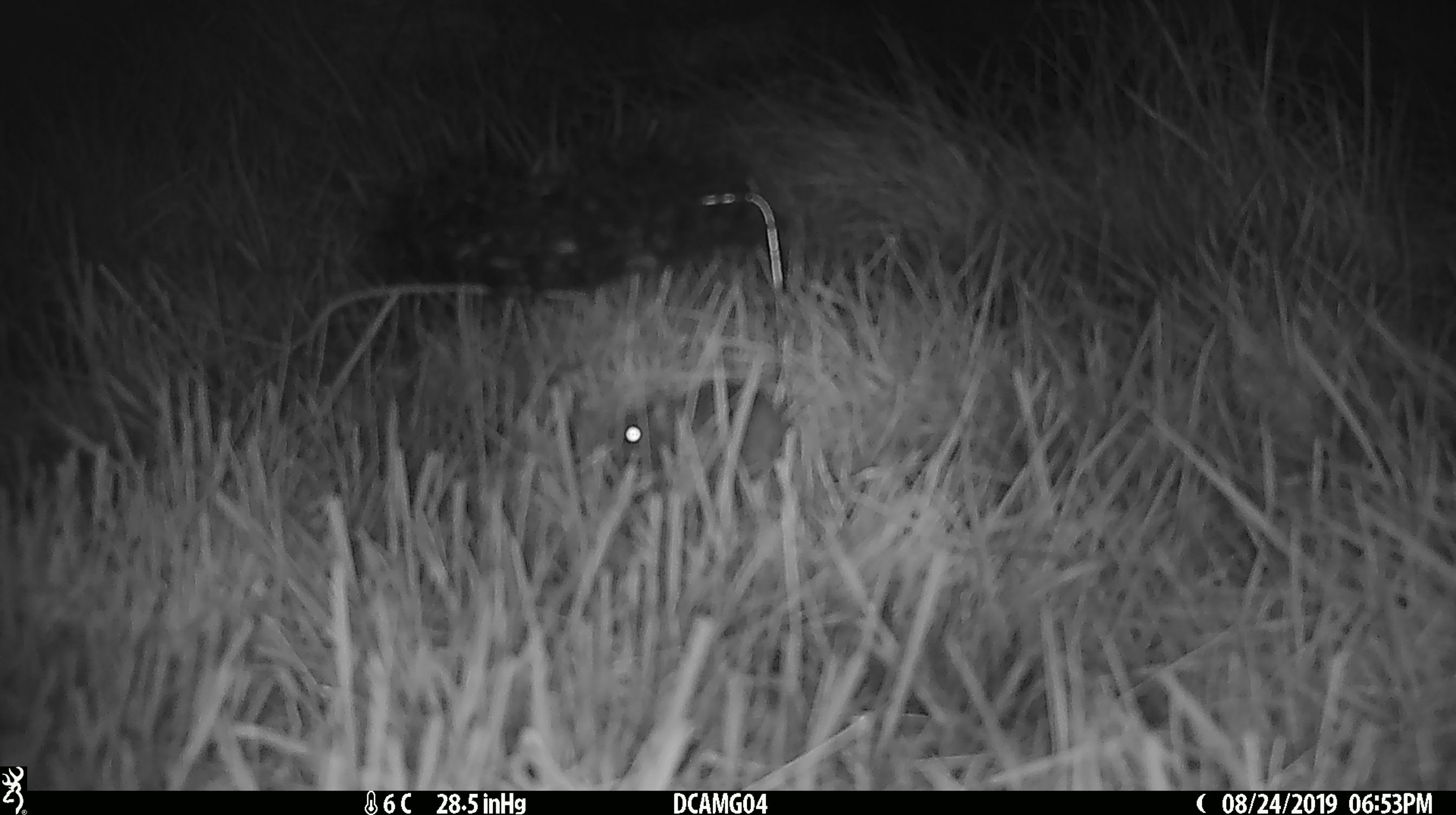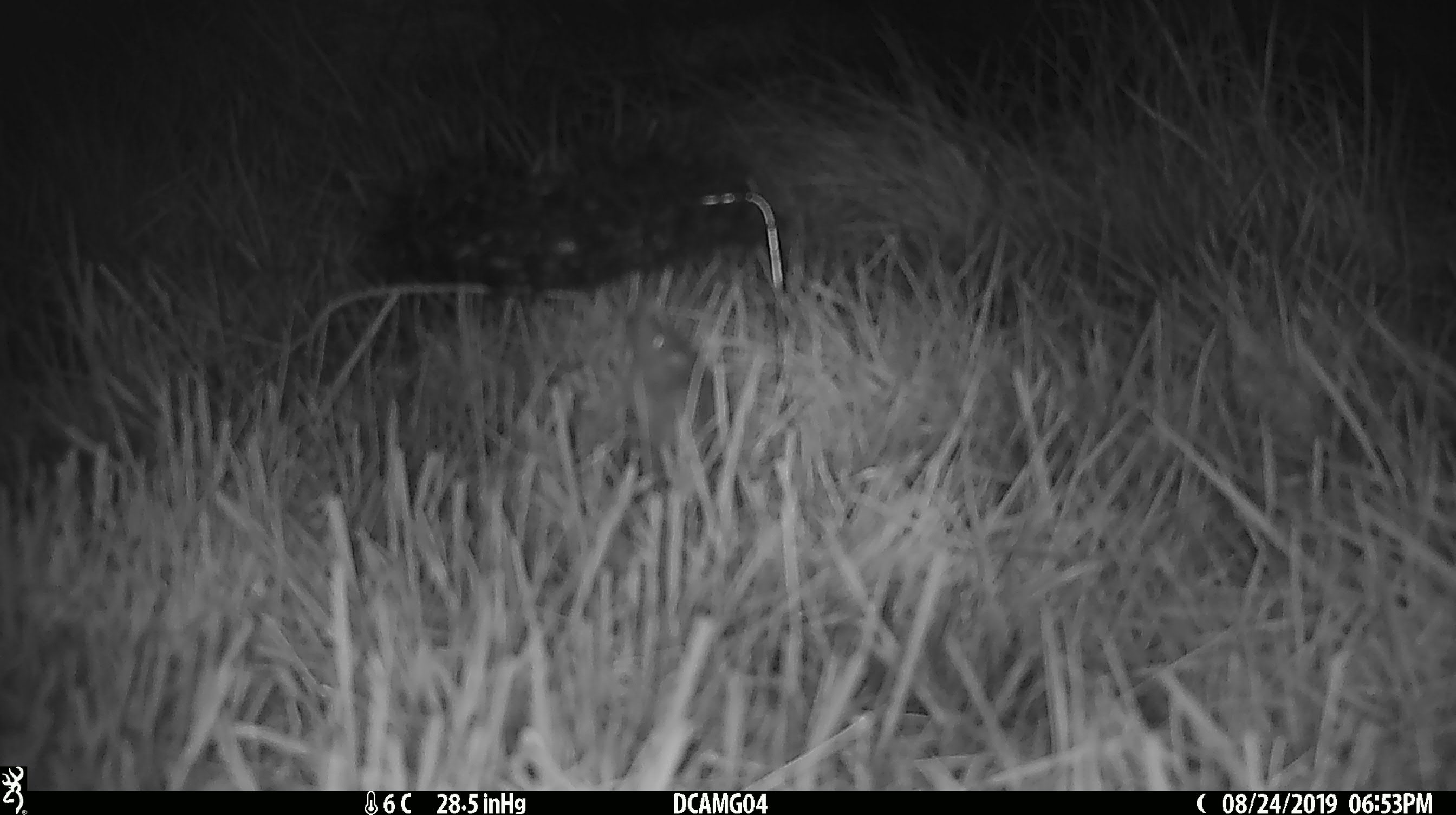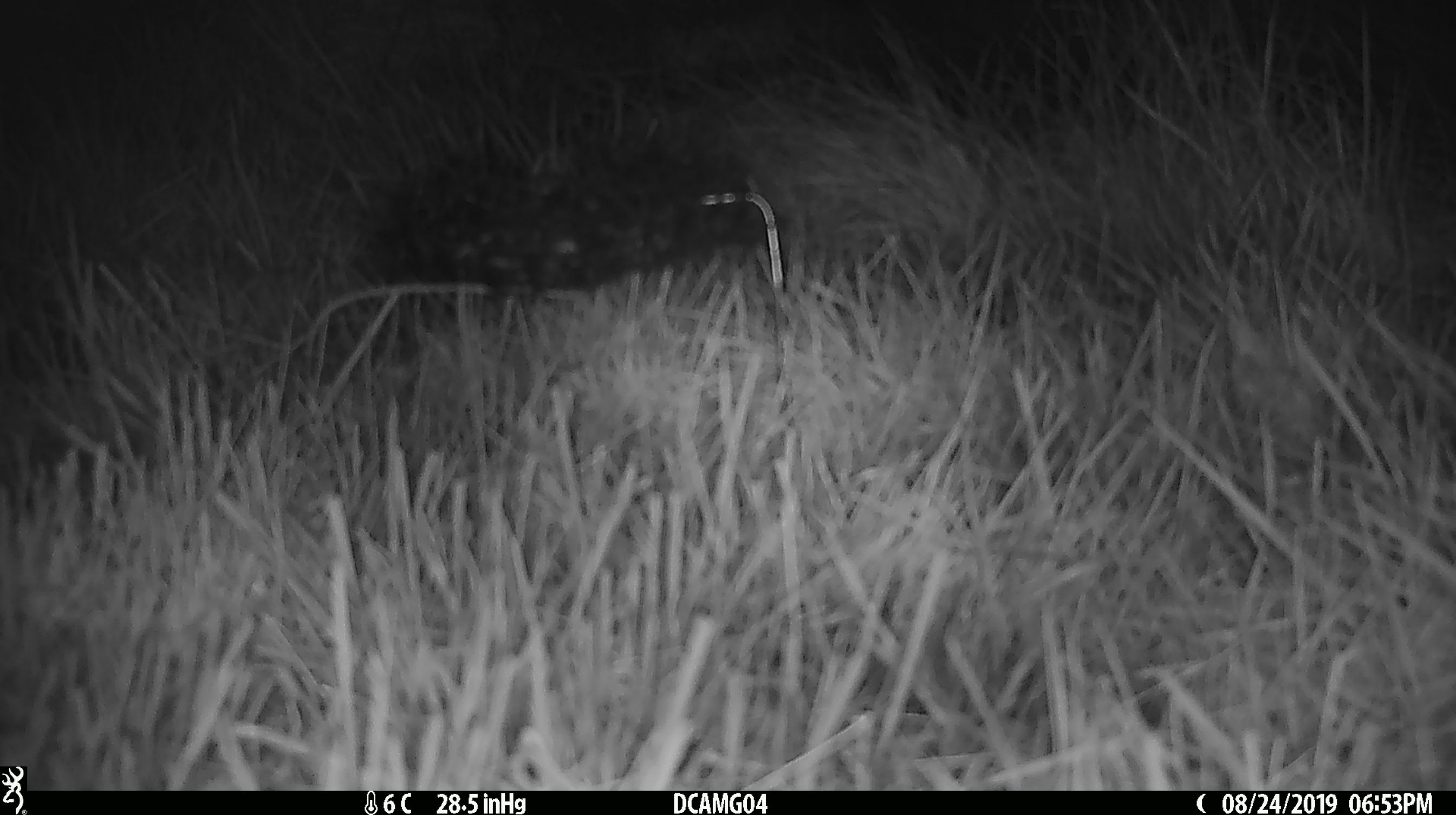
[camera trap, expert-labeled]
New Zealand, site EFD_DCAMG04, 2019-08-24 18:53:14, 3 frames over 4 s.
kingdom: Animalia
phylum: Chordata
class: Mammalia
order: Rodentia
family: Muridae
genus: Mus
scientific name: Mus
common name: mouse